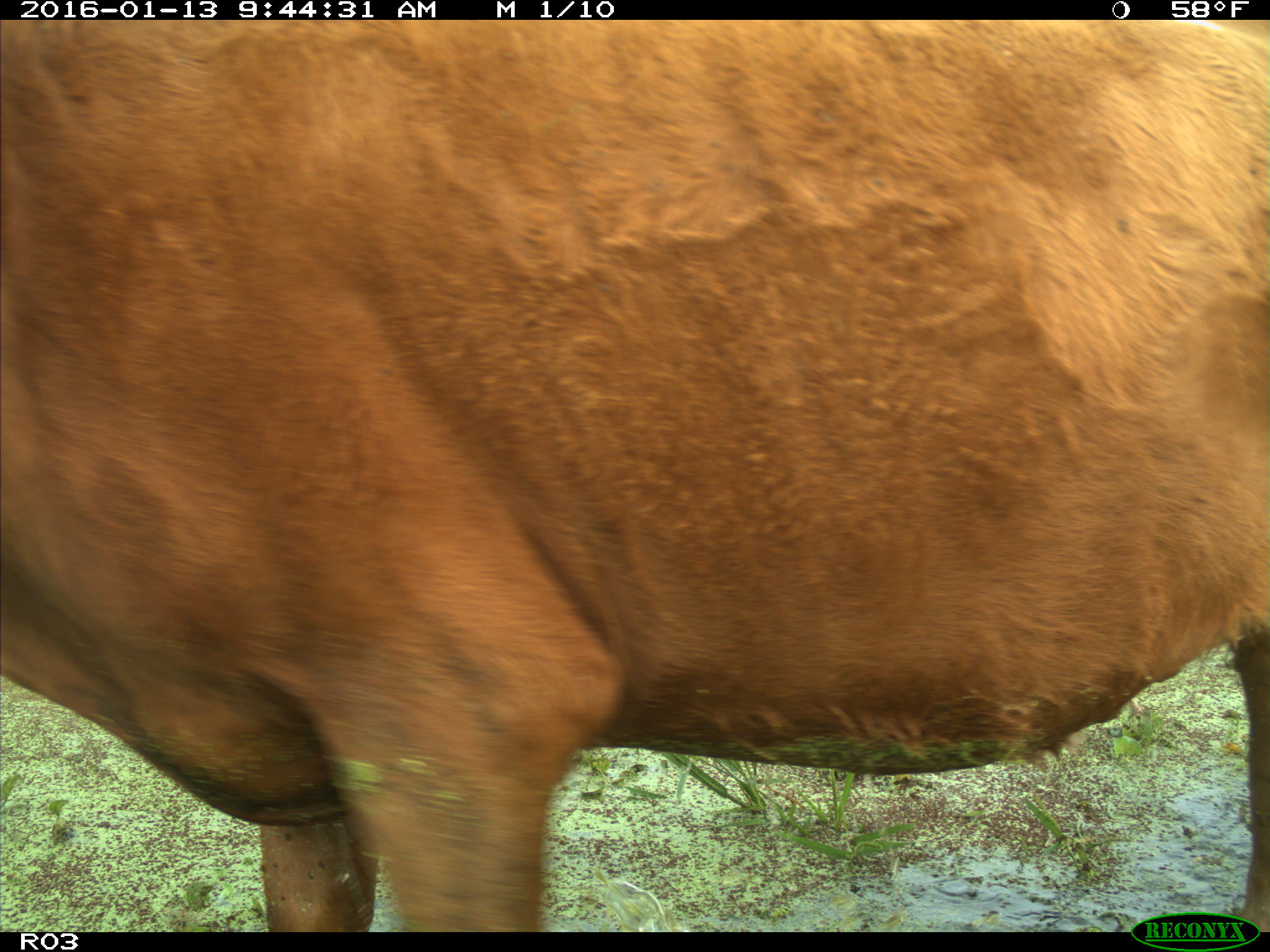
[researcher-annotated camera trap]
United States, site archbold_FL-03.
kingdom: Animalia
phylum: Chordata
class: Mammalia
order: Artiodactyla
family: Bovidae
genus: Bos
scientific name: Bos taurus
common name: domestic cow